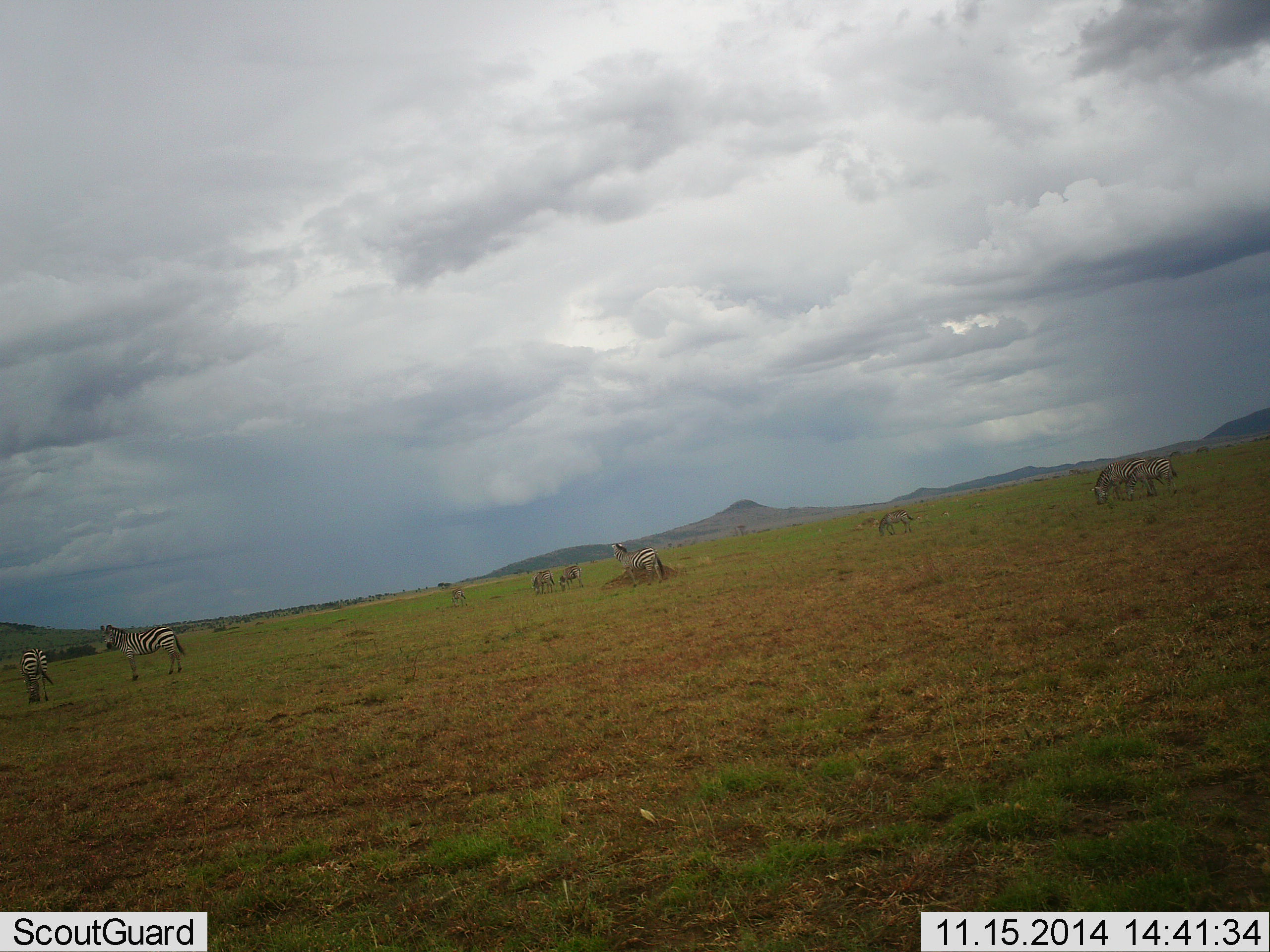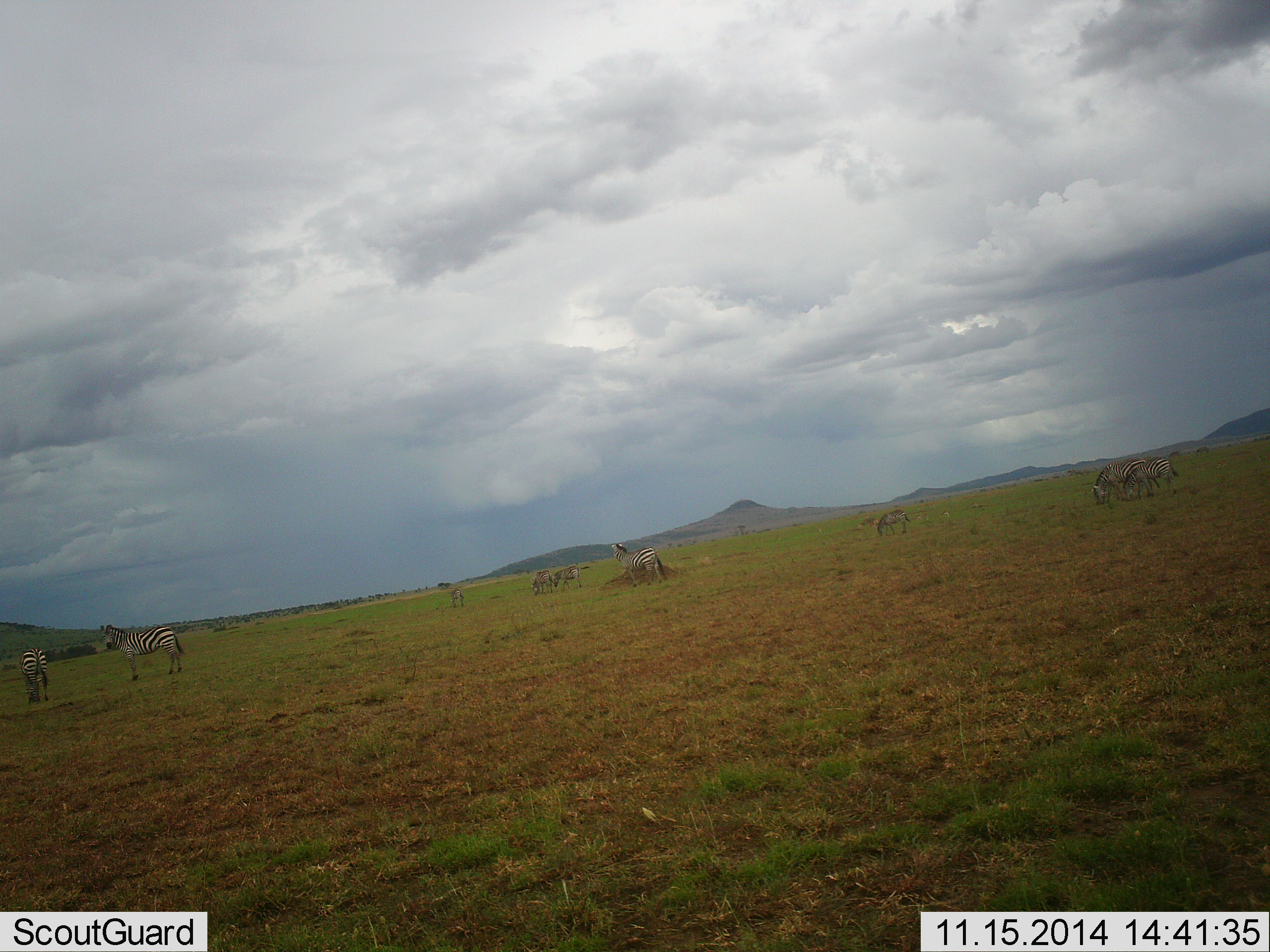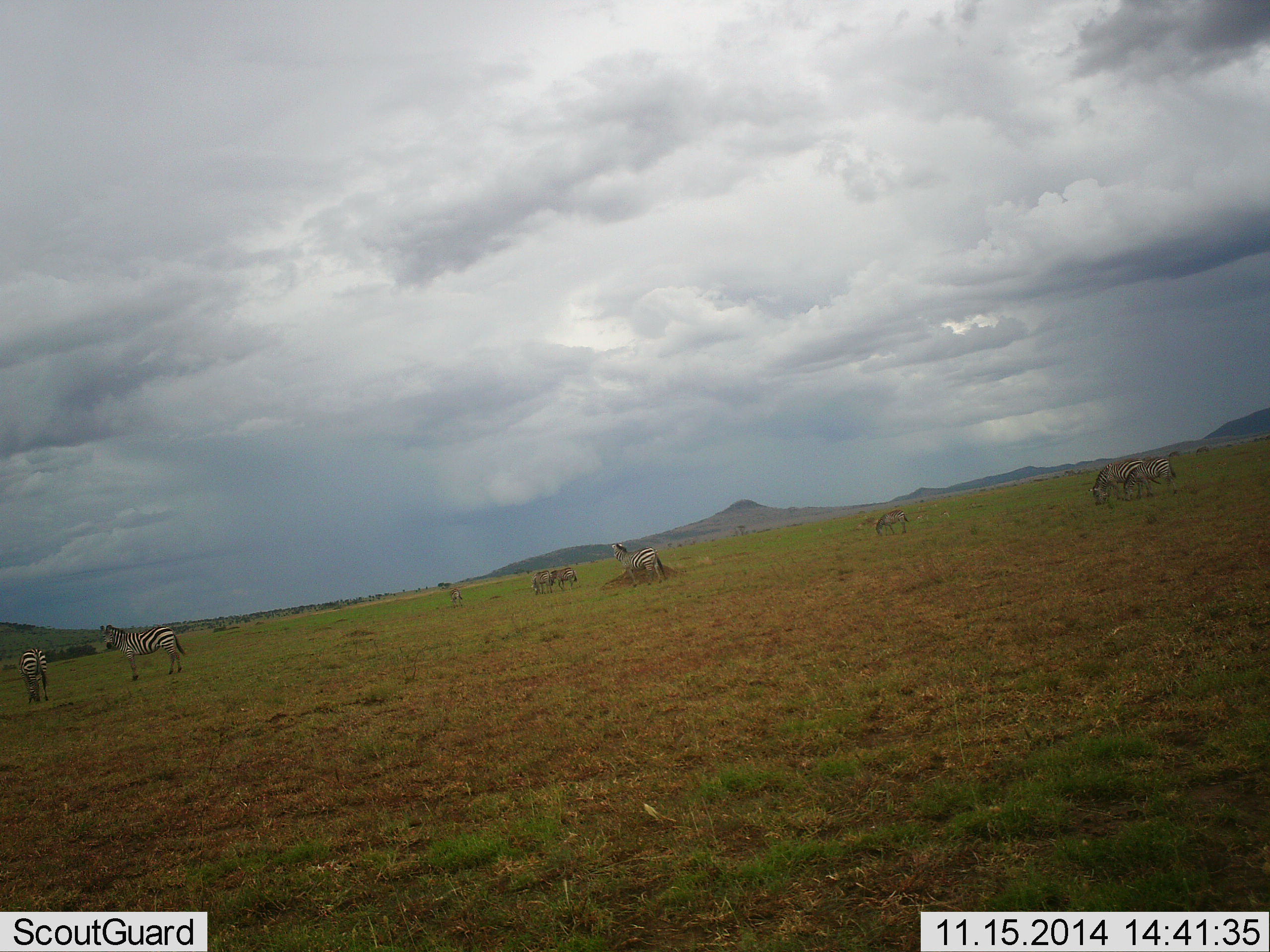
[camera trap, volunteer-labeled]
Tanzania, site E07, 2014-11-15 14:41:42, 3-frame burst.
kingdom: Animalia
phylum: Chordata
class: Mammalia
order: Perissodactyla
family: Equidae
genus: Equus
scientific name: Equus quagga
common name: plains zebra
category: zebra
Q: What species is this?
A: Zebra (plains zebra) (Equus quagga).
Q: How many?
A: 9.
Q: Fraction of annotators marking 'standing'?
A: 75%.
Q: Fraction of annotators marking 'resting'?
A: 8%.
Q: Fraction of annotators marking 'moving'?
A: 8%.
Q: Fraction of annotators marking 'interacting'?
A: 0%.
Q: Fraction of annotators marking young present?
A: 0%.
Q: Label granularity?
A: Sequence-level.